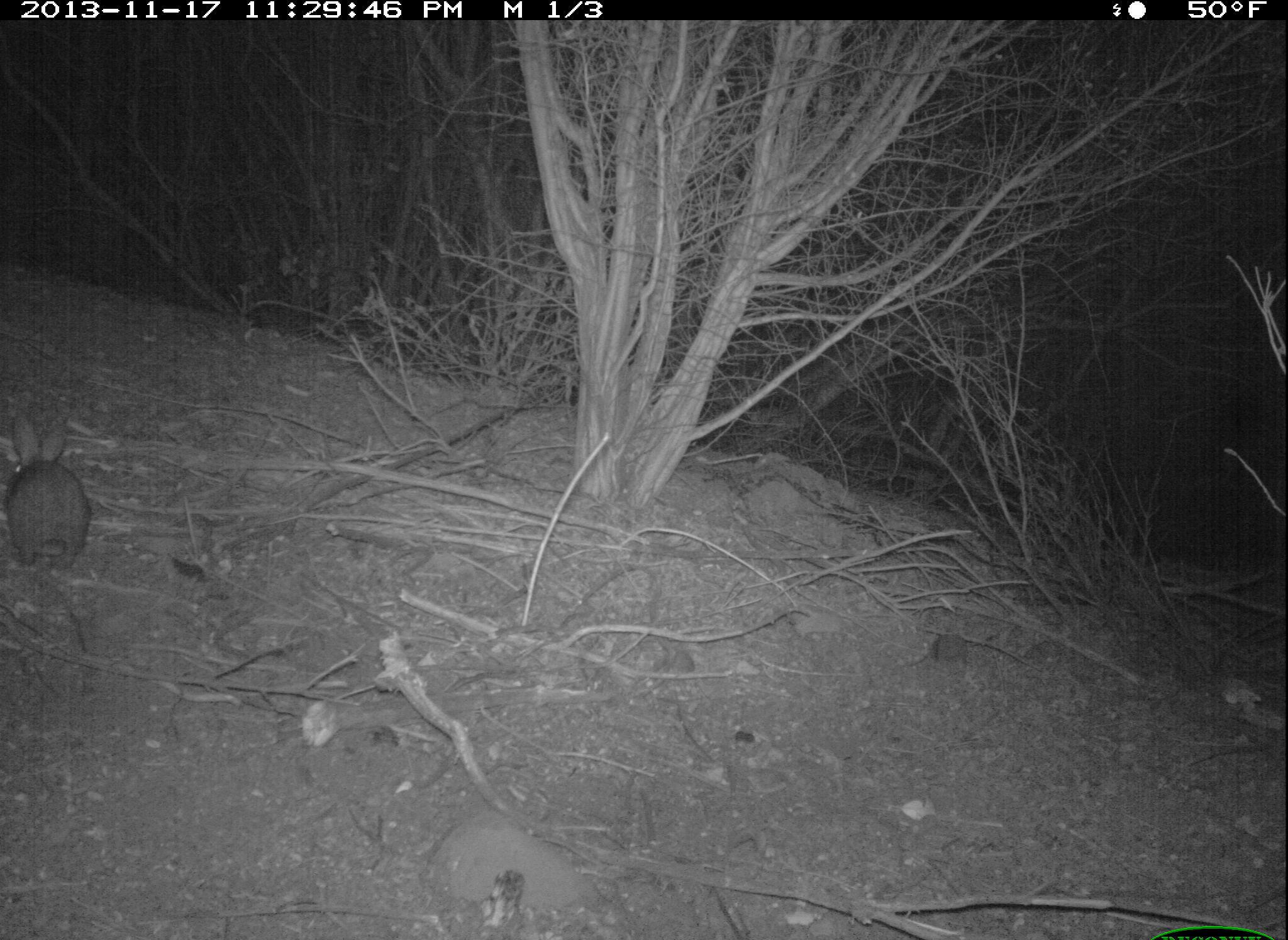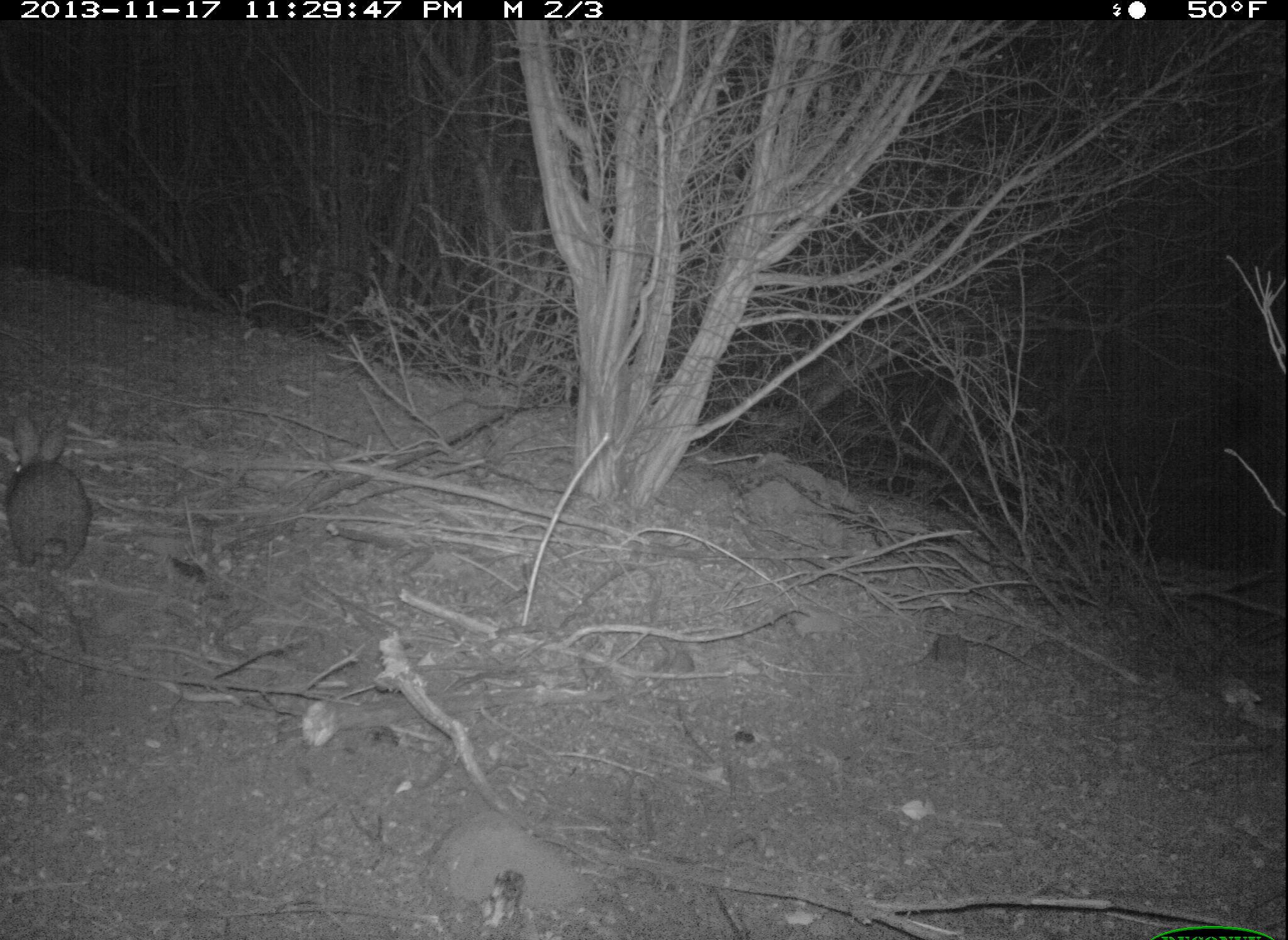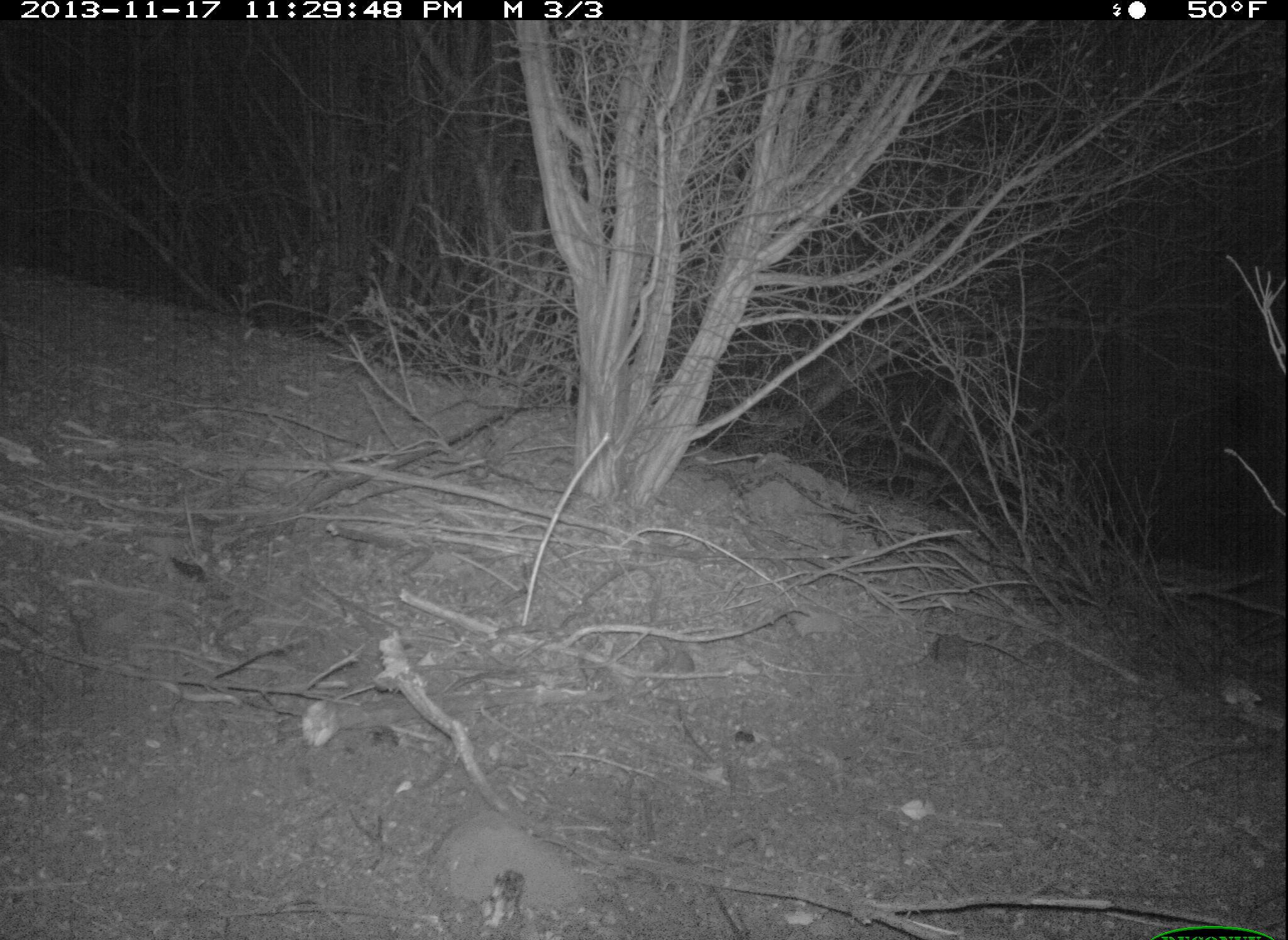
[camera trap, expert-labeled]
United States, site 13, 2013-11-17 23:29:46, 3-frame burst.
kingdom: Animalia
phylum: Chordata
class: Mammalia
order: Lagomorpha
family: Leporidae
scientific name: Leporidae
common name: rabbits and hares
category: rabbit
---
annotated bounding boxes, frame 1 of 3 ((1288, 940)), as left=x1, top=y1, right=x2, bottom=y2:
rabbit: left=7, top=414, right=94, bottom=658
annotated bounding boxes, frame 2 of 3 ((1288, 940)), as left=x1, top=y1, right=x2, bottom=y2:
rabbit: left=6, top=413, right=94, bottom=658